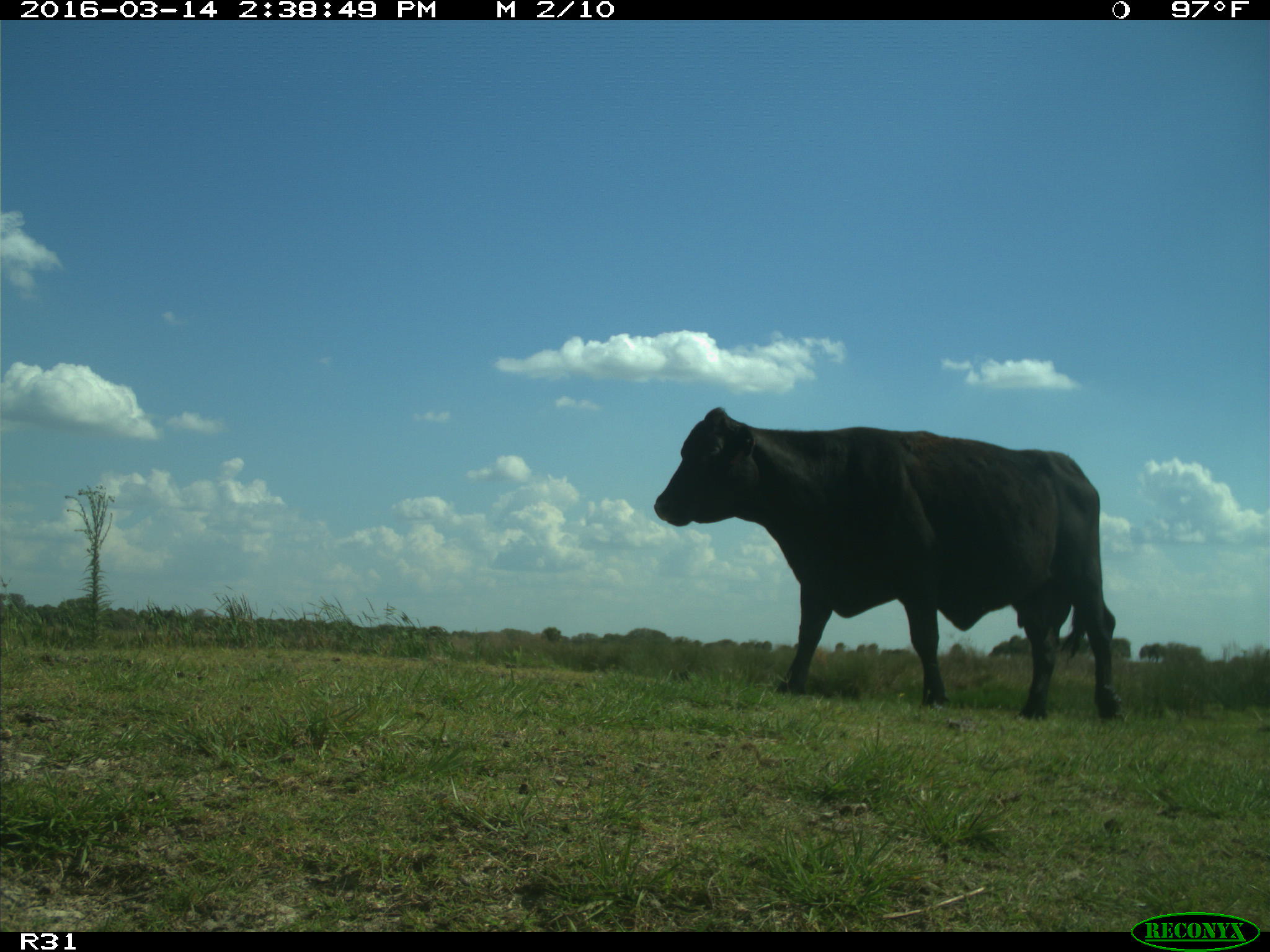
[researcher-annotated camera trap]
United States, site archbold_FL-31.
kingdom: Animalia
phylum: Chordata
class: Mammalia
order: Artiodactyla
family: Bovidae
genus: Bos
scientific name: Bos taurus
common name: domestic cow